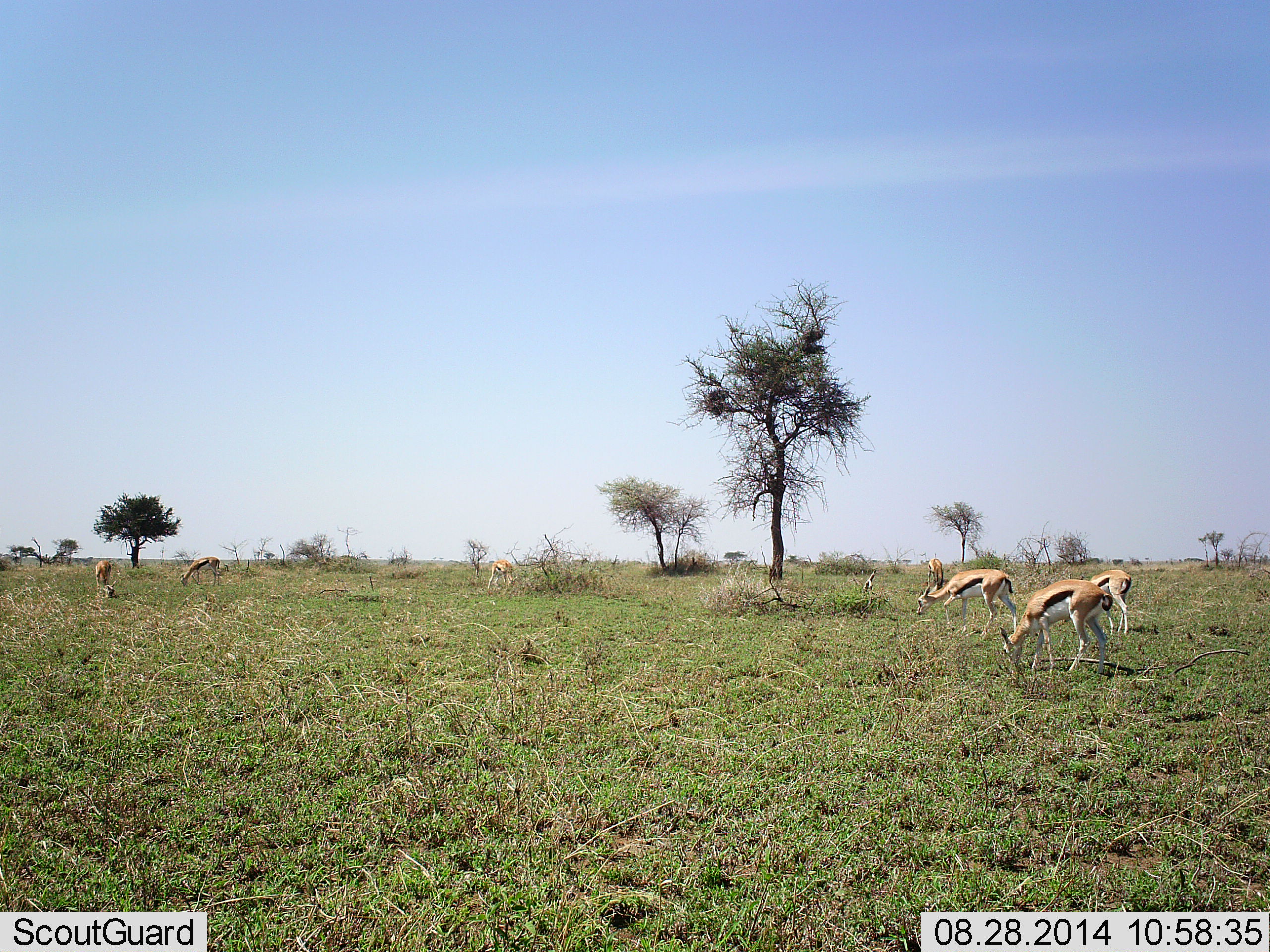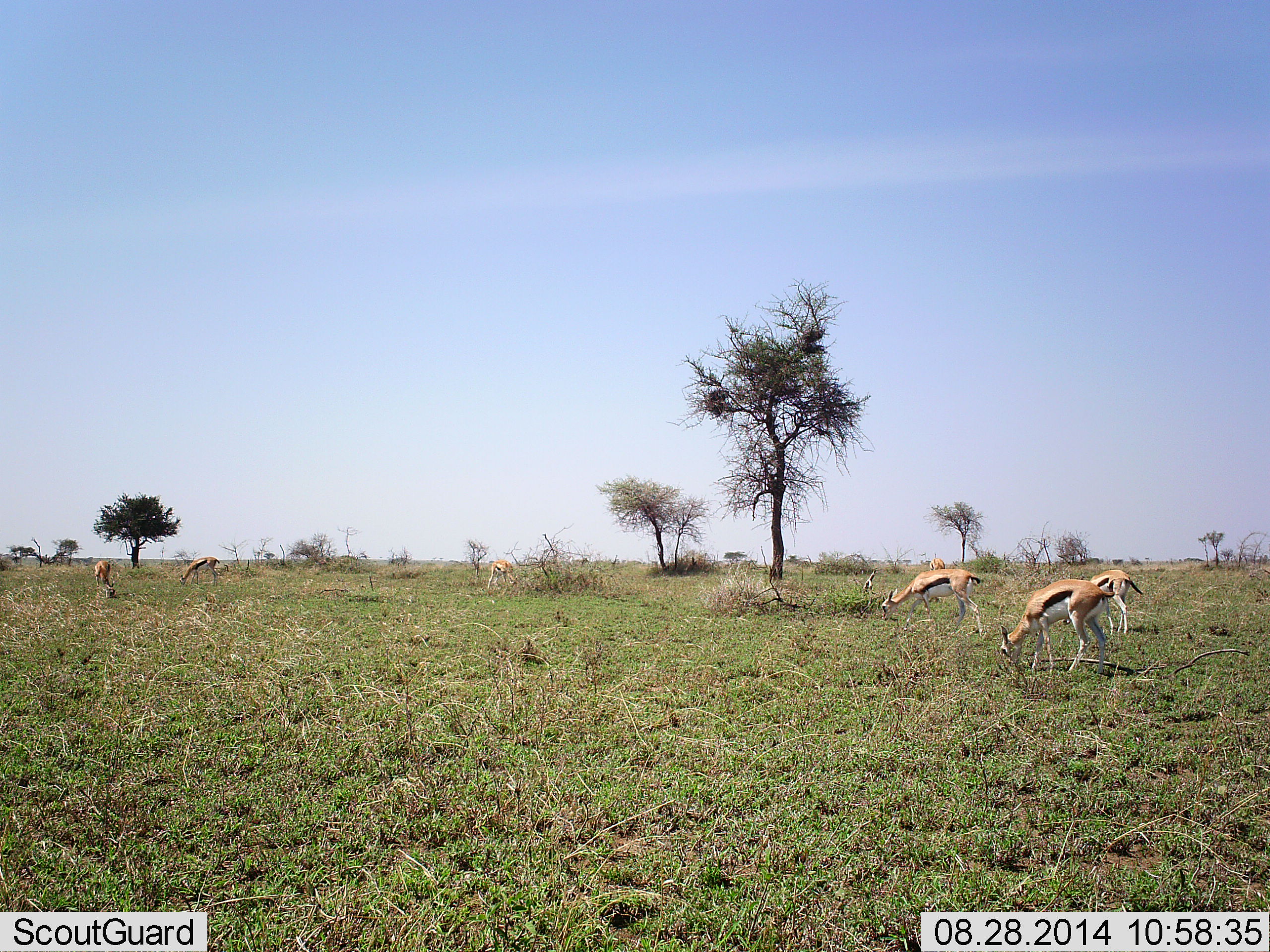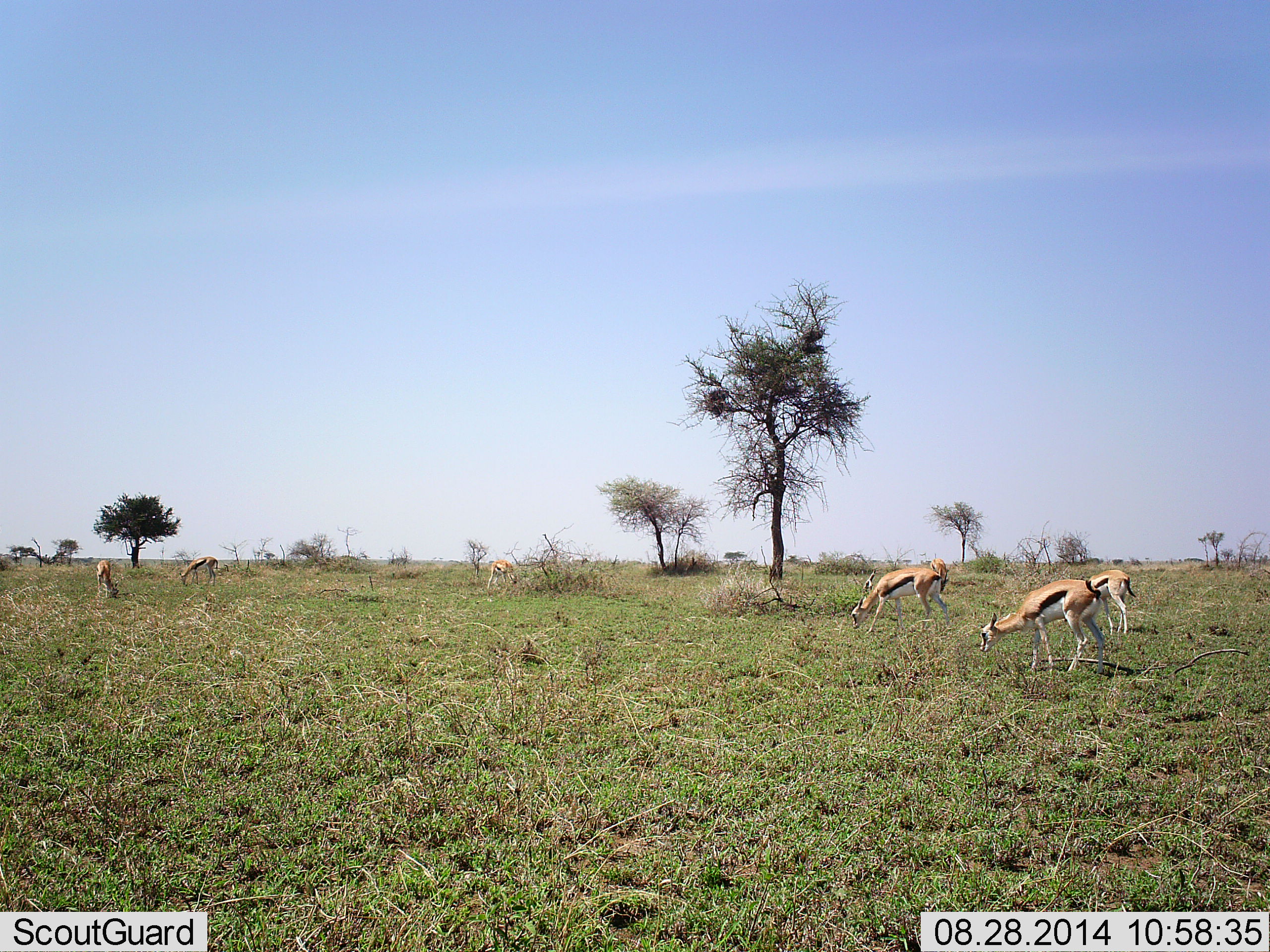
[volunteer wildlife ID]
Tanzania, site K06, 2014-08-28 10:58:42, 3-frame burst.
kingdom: Animalia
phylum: Chordata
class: Mammalia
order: Artiodactyla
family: Bovidae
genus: Eudorcas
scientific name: Eudorcas thomsonii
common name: thomson's gazelle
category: gazellethomsons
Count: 6.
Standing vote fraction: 20%.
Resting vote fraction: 0%.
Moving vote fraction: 30%.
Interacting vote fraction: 0%.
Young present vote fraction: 0%.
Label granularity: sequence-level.